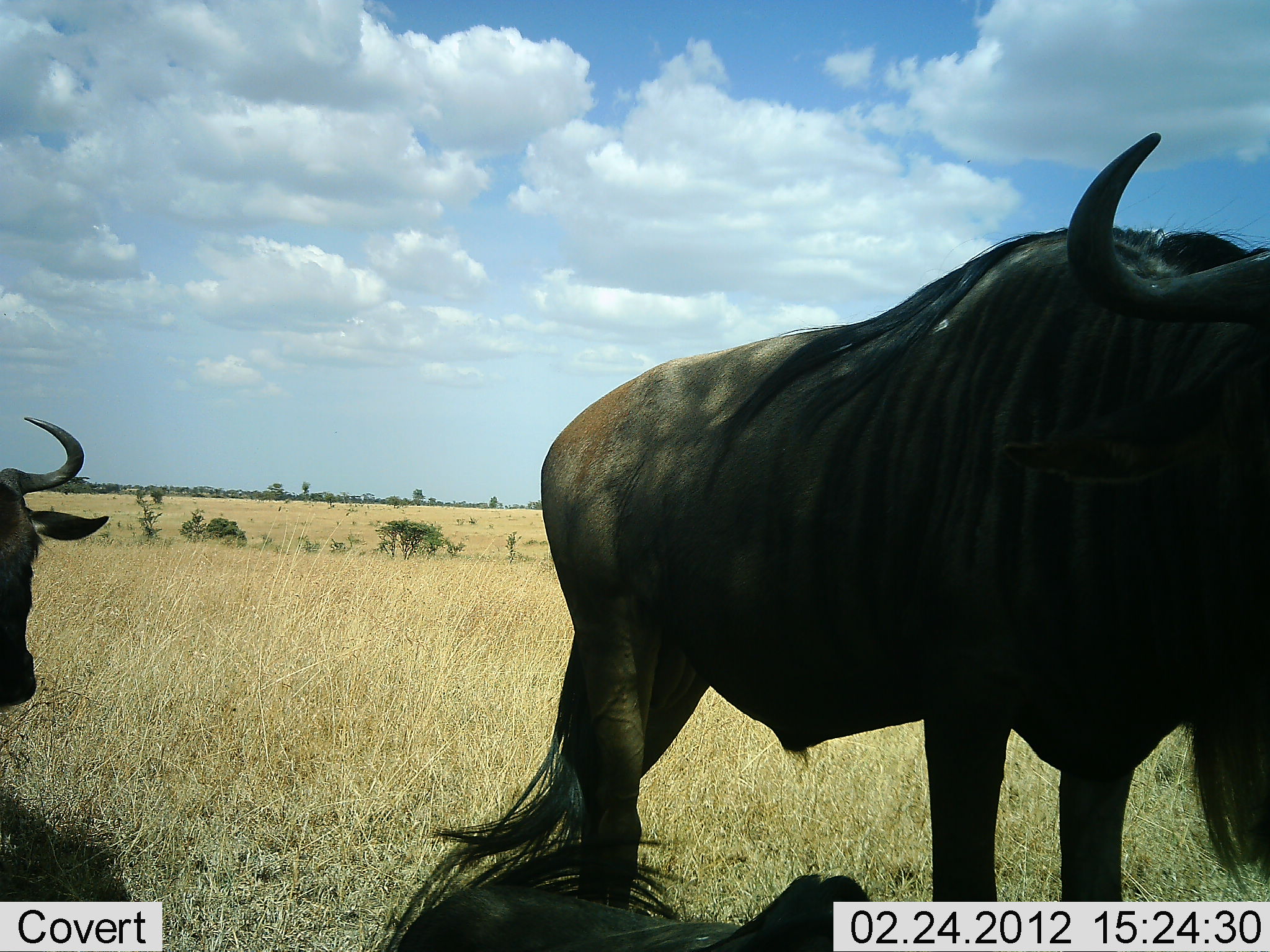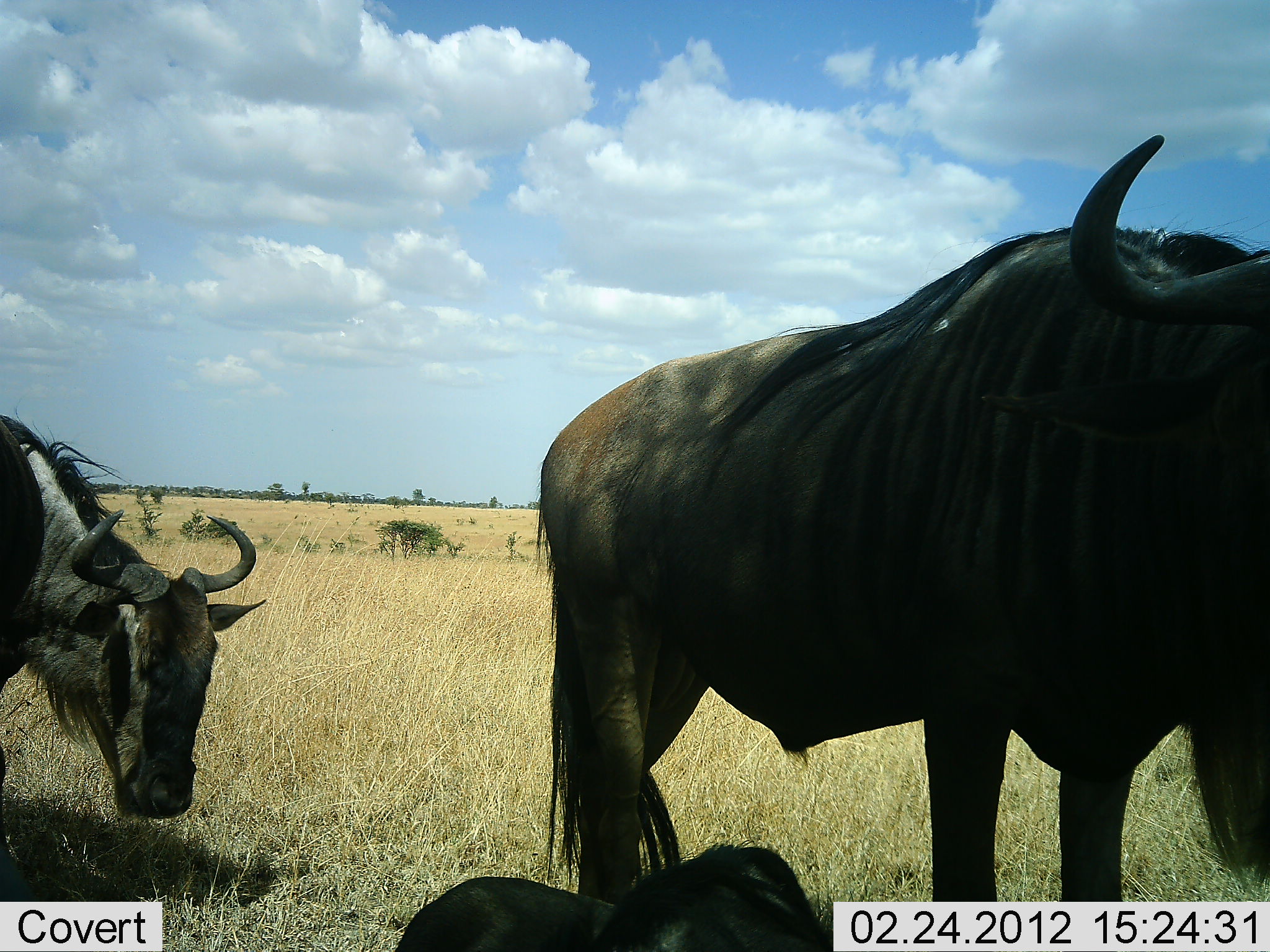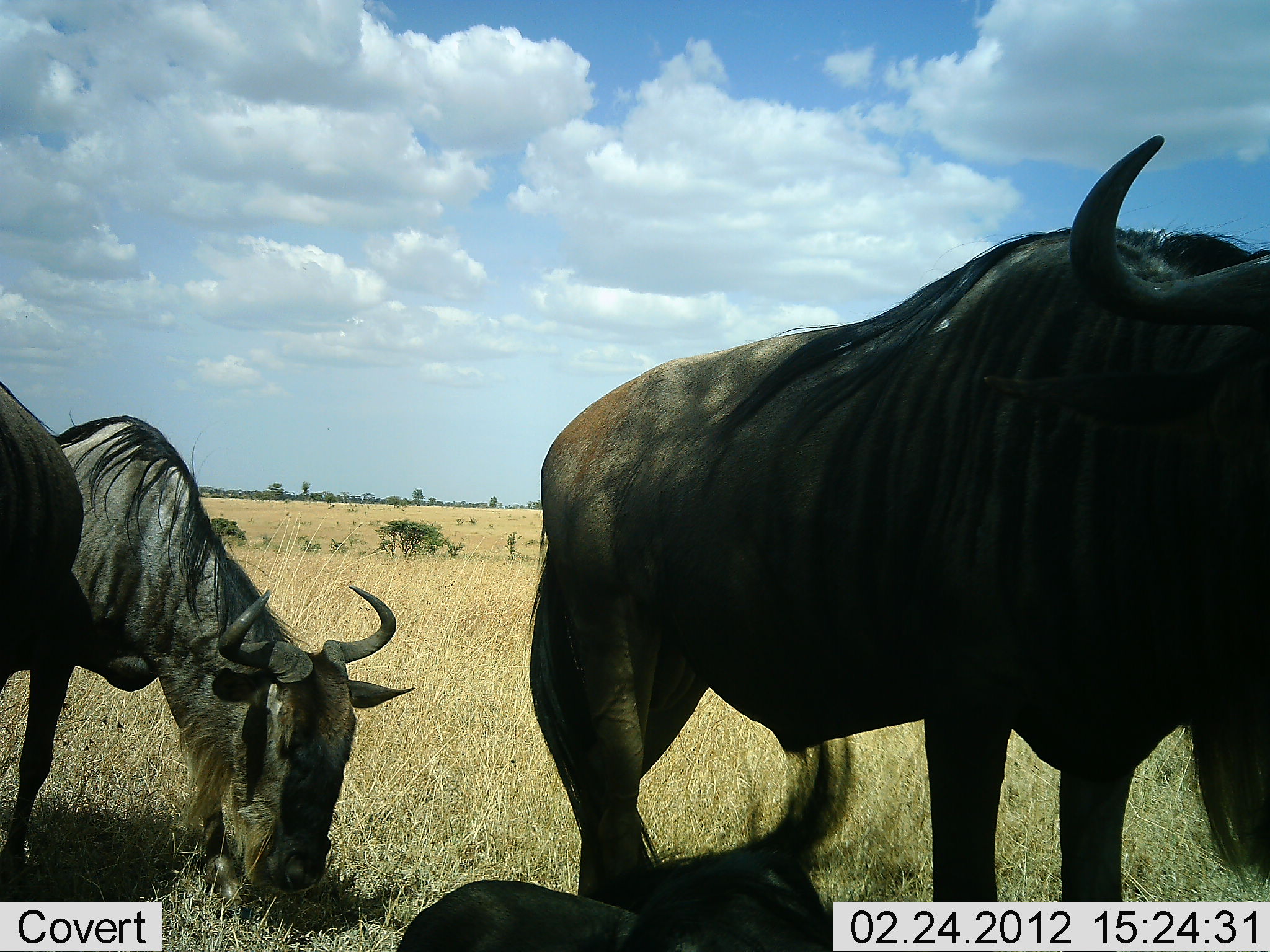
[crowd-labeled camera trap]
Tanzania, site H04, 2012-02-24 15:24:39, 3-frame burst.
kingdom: Animalia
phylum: Chordata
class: Mammalia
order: Artiodactyla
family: Bovidae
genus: Connochaetes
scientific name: Connochaetes taurinus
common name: blue wildebeest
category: wildebeest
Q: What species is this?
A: Wildebeest (blue wildebeest) (Connochaetes taurinus).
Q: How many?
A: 3.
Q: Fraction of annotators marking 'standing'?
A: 81%.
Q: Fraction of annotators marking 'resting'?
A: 63%.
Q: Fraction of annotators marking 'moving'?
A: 22%.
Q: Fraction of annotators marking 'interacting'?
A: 0%.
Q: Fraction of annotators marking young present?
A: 7%.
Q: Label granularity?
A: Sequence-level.